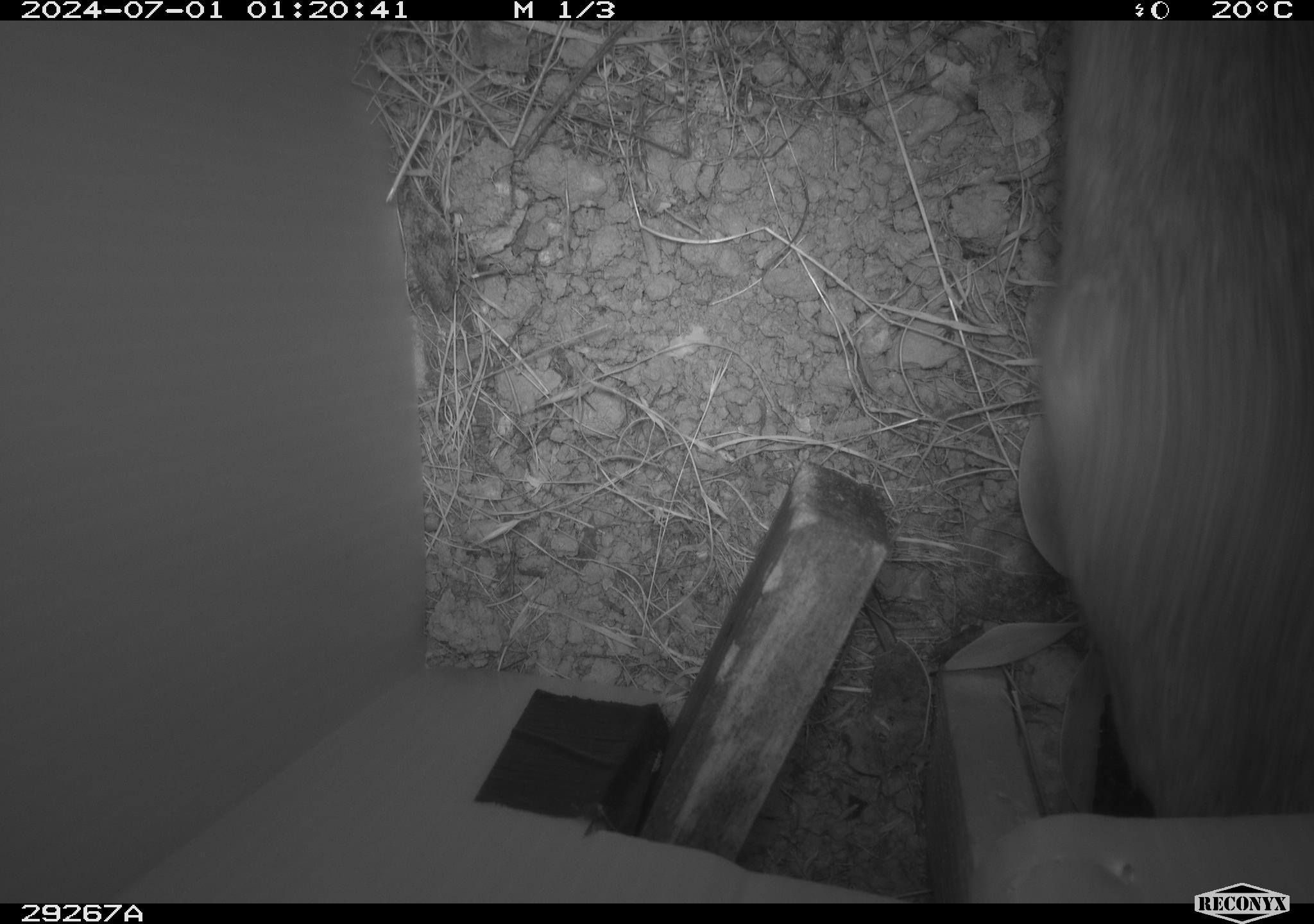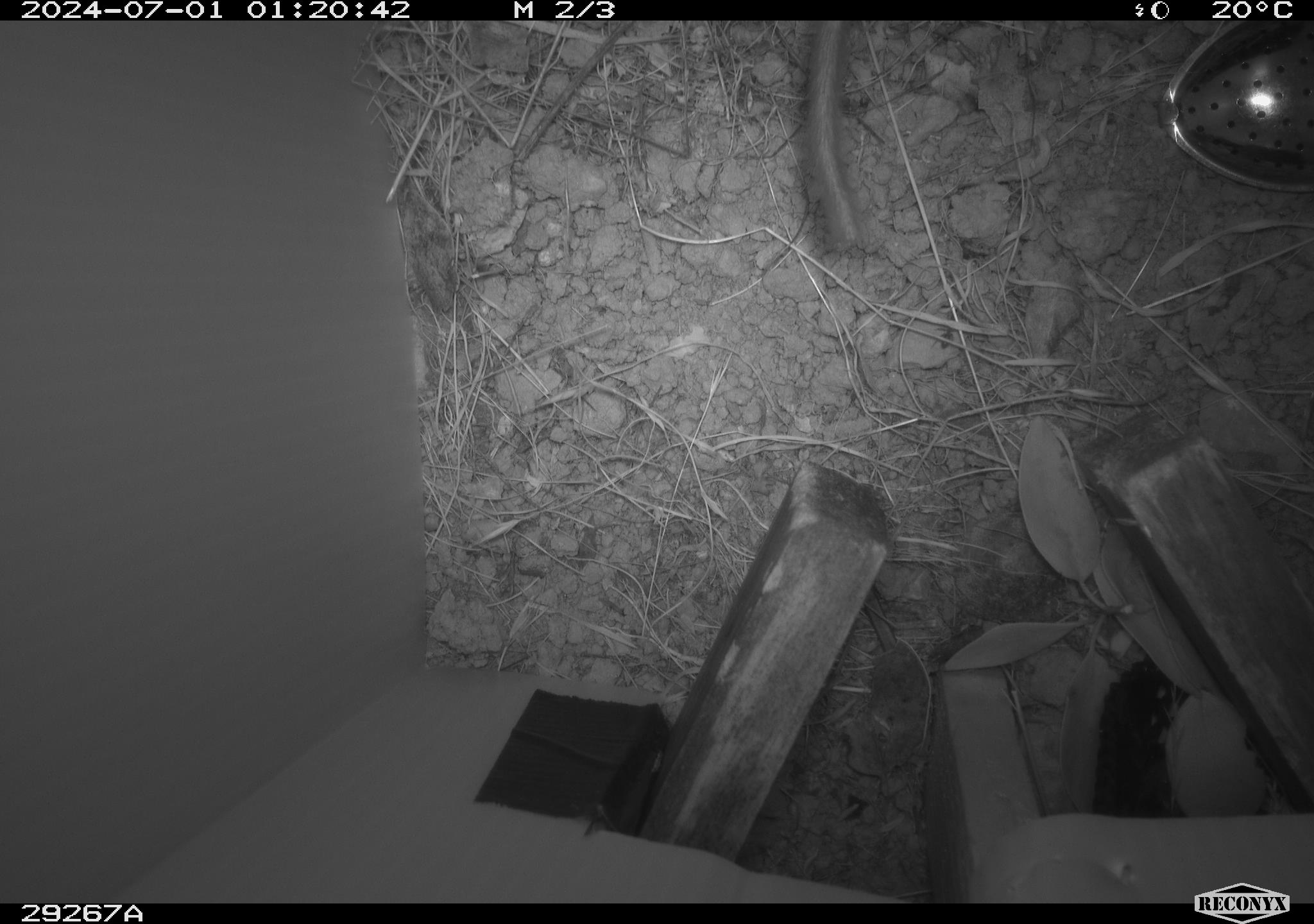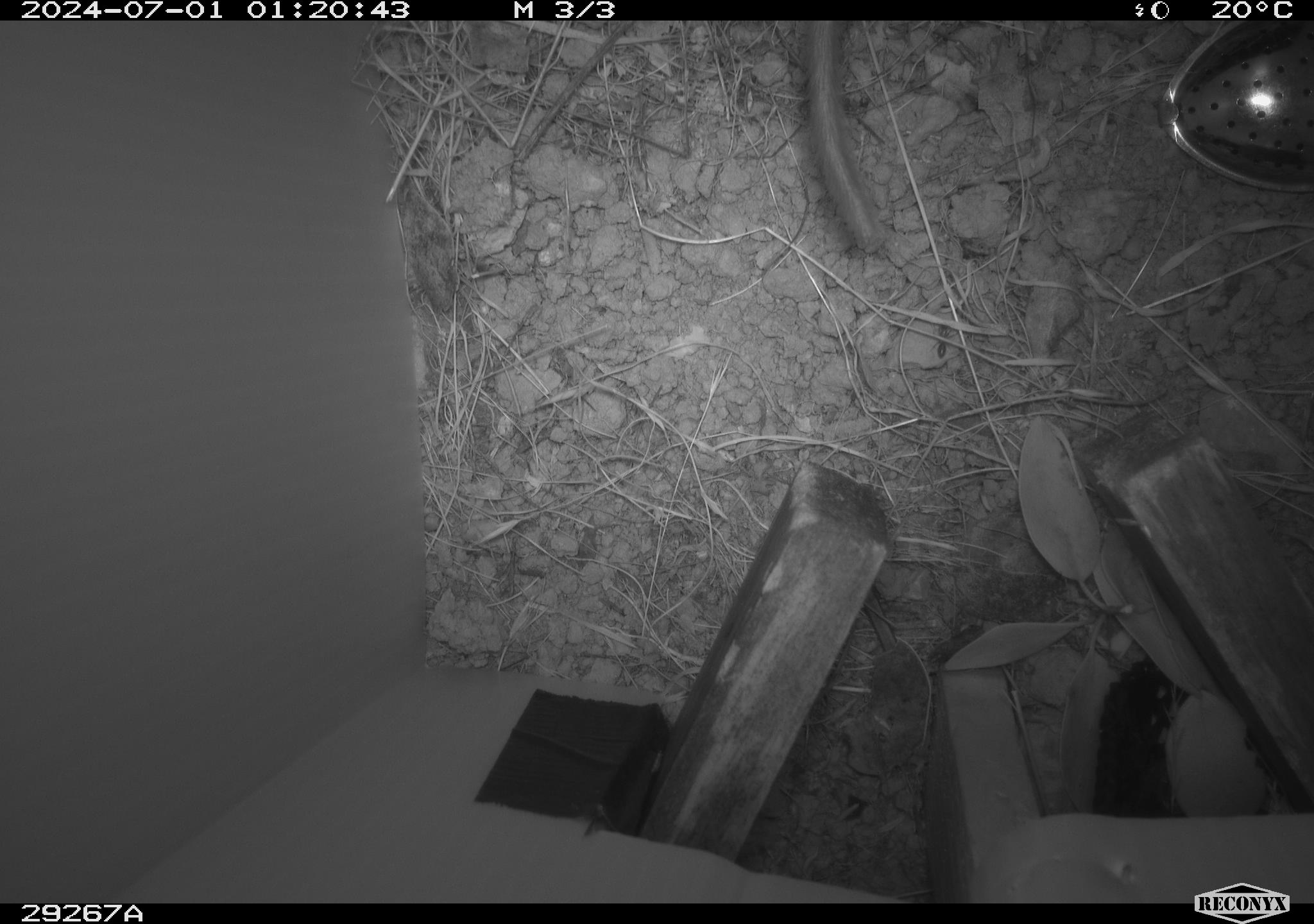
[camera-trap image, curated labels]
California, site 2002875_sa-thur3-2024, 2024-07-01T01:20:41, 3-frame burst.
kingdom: Animalia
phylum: Chordata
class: Mammalia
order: Rodentia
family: Cricetidae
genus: Neotoma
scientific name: Neotoma fuscipes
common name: dusky-footed woodrat